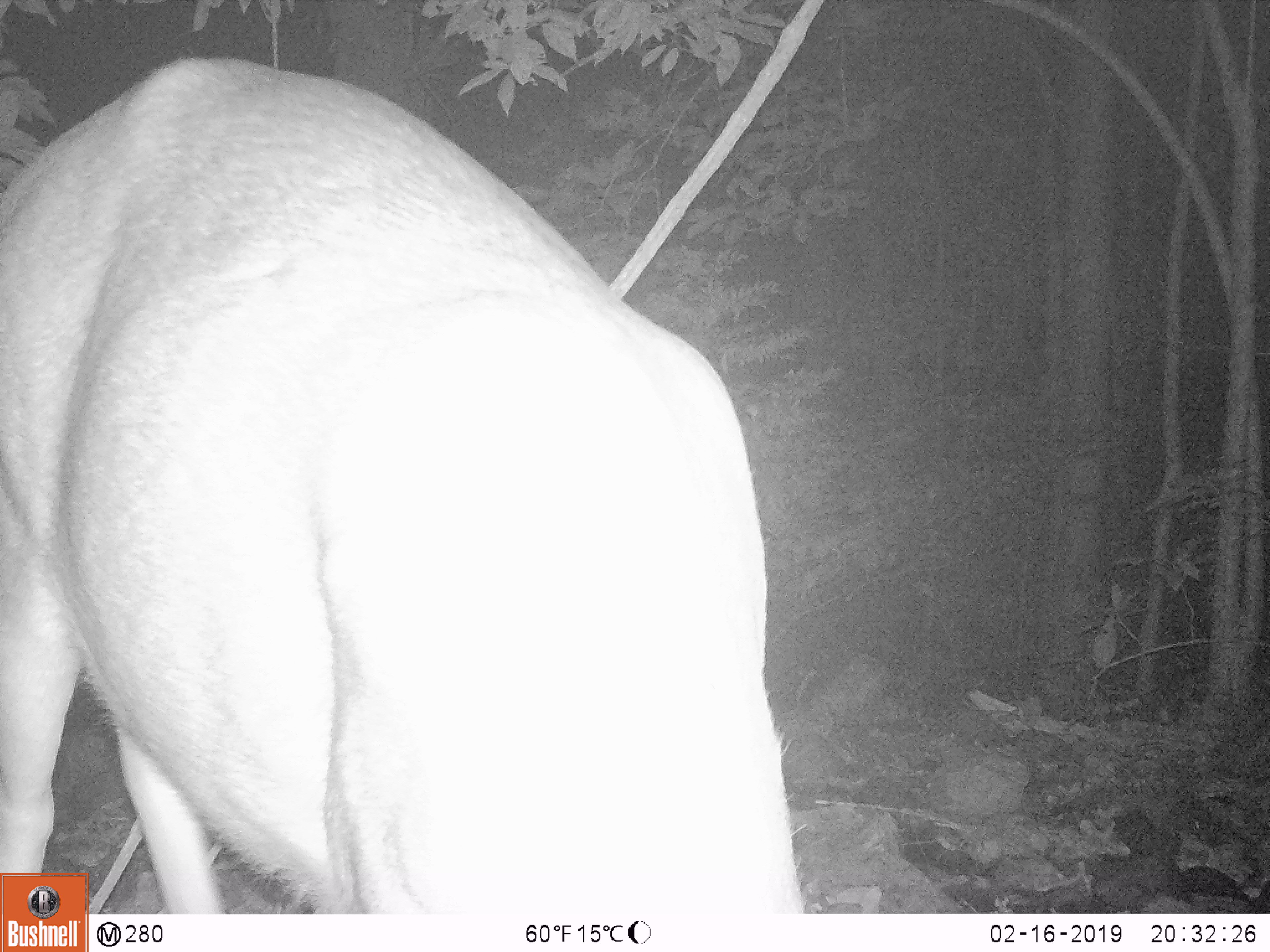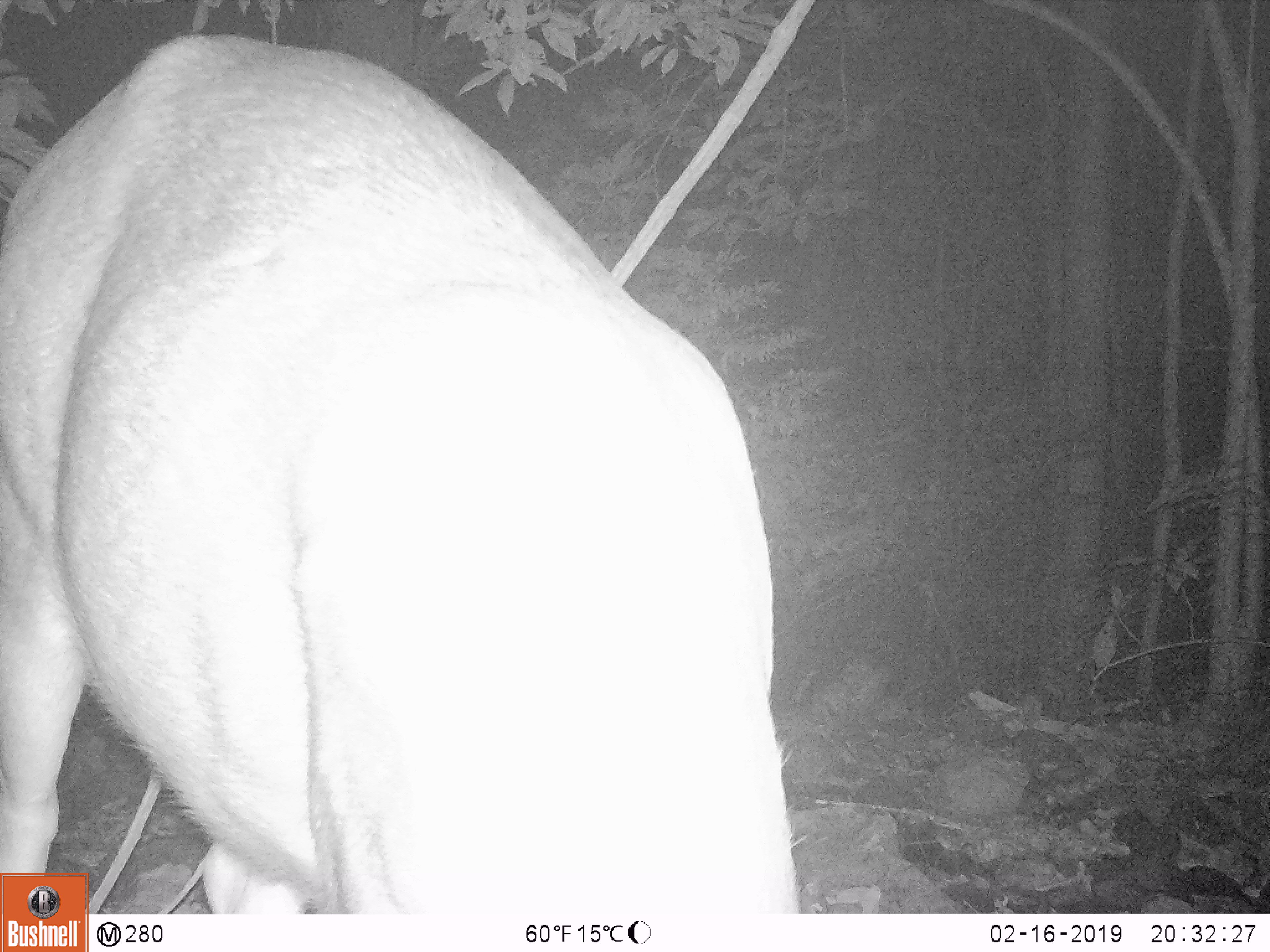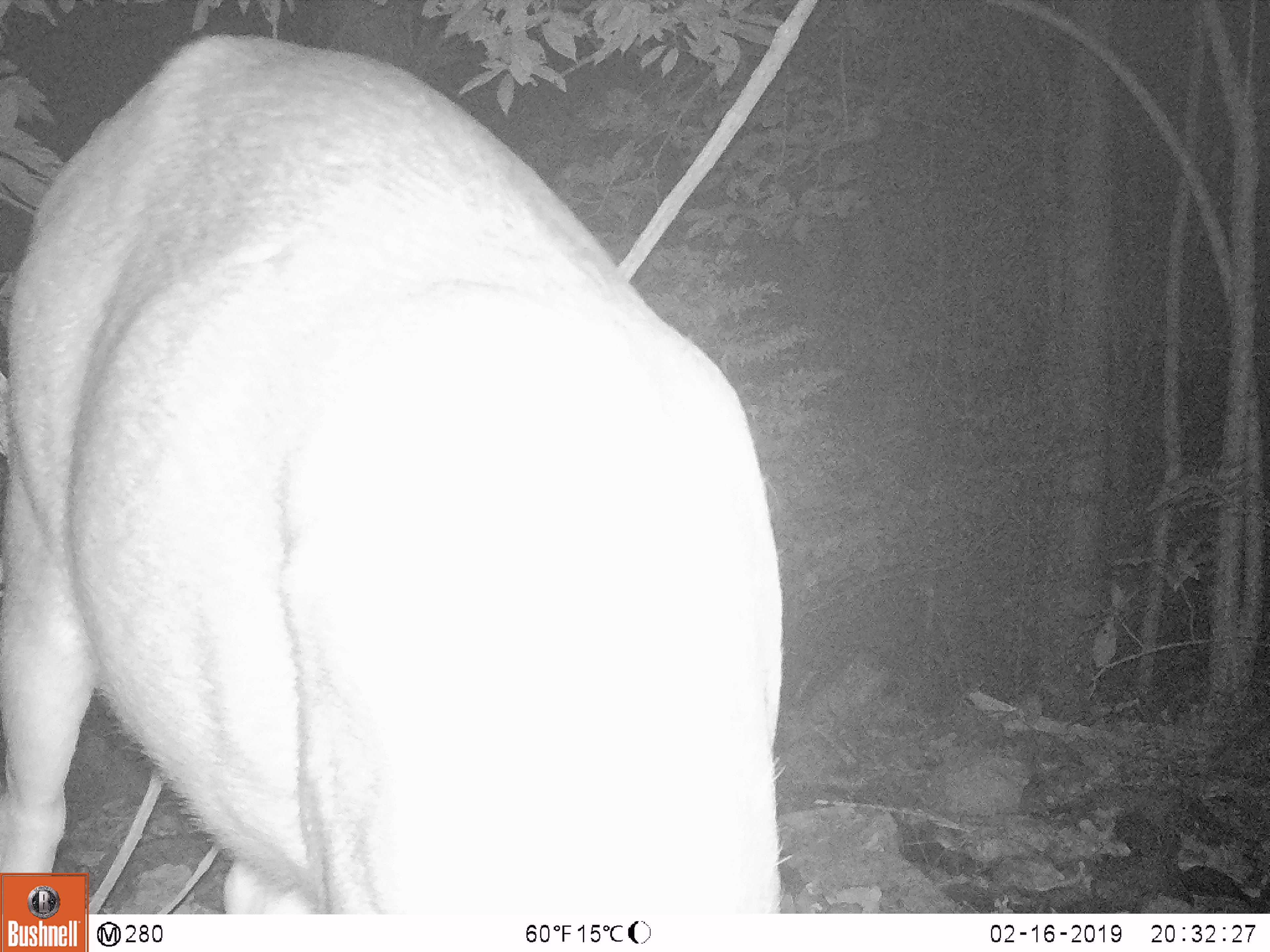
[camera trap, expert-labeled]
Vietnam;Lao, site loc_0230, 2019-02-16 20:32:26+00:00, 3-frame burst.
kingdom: Animalia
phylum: Chordata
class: Mammalia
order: Artiodactyla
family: Cervidae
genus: Rusa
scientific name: Rusa unicolor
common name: sambar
Sambar (Rusa unicolor). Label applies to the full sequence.